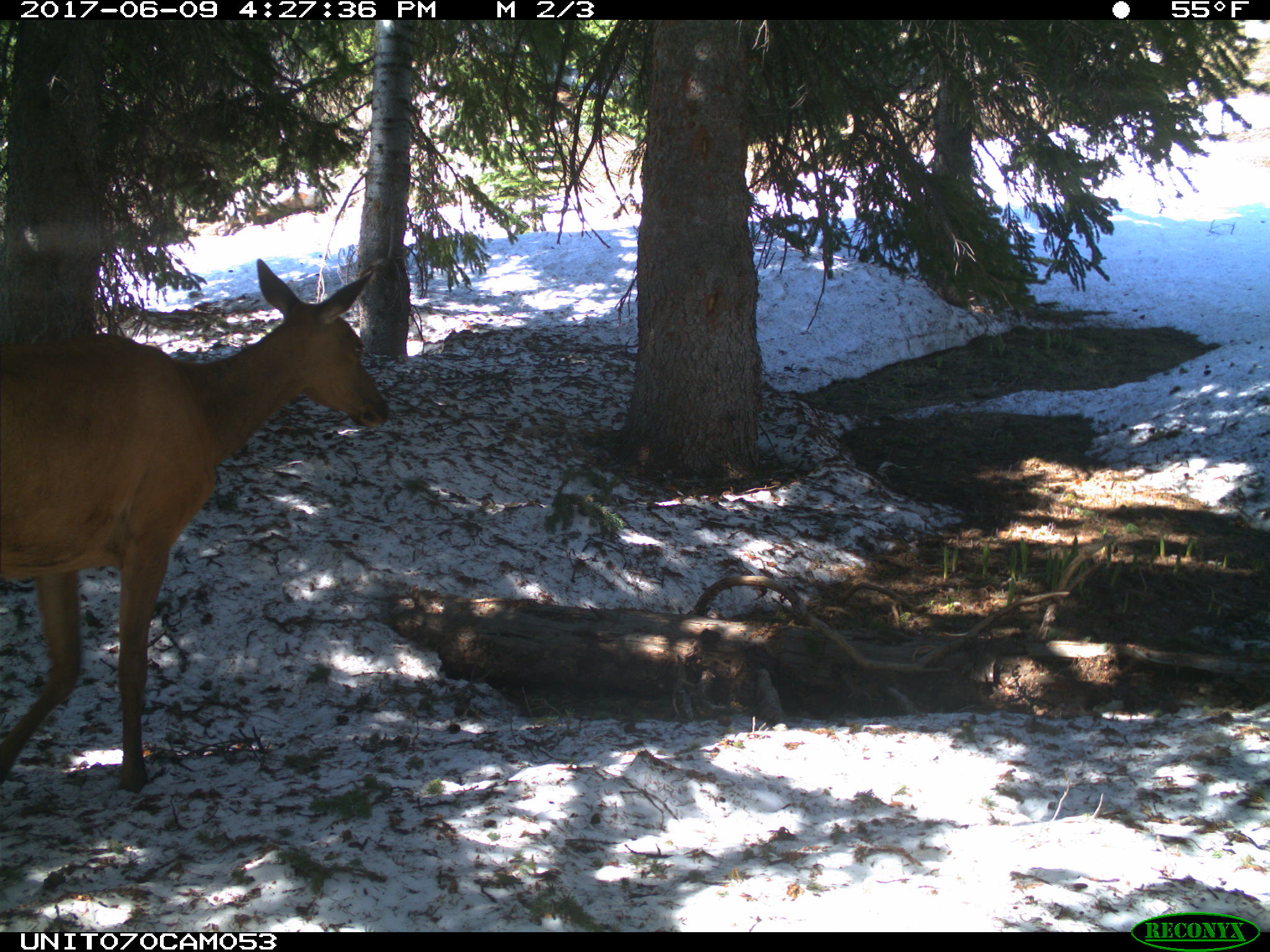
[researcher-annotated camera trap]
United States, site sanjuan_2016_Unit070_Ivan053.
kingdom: Animalia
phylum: Chordata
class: Mammalia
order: Artiodactyla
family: Cervidae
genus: Cervus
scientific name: Cervus elaphus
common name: red deer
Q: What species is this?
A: Cervus elaphus (red deer).